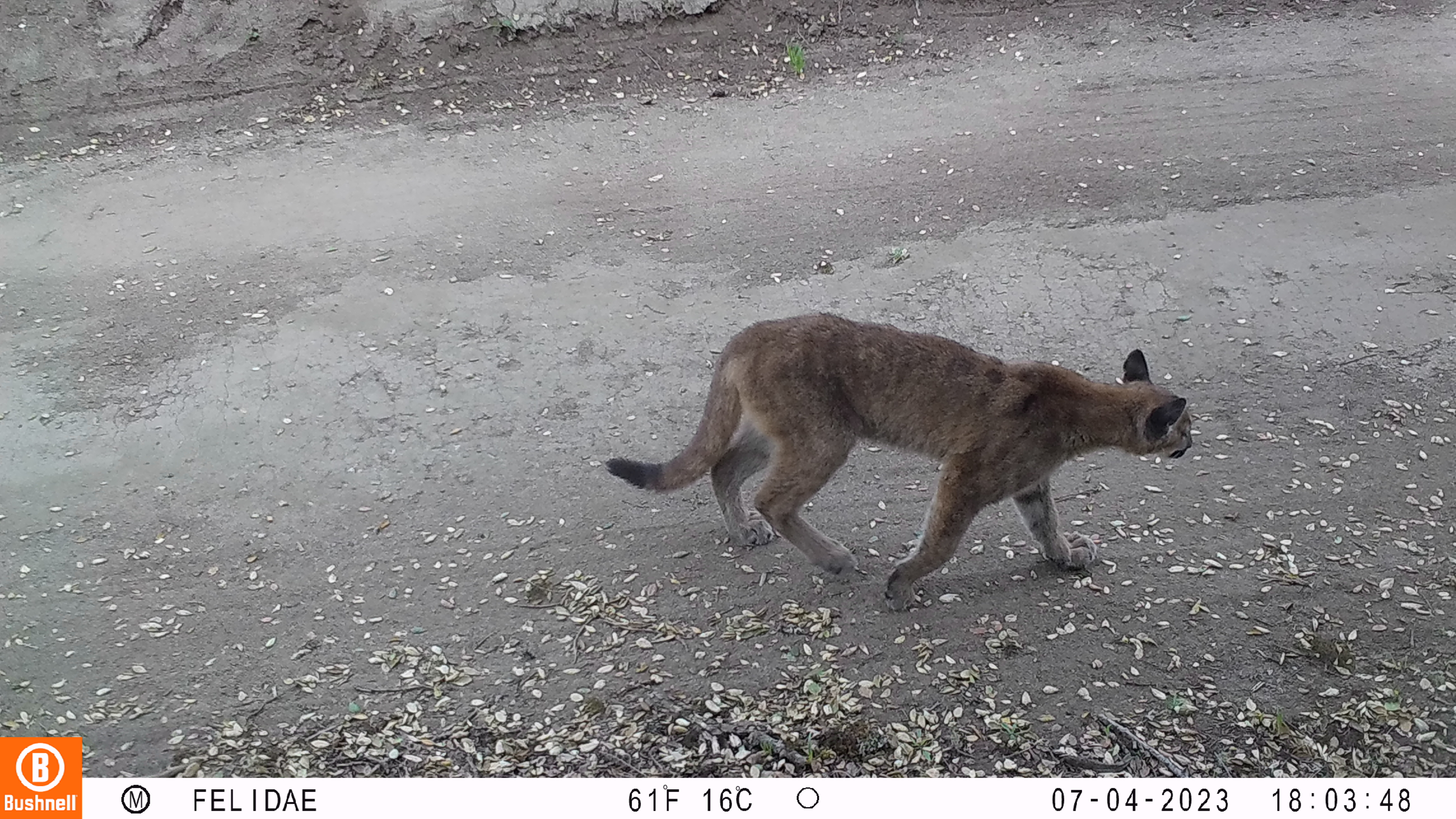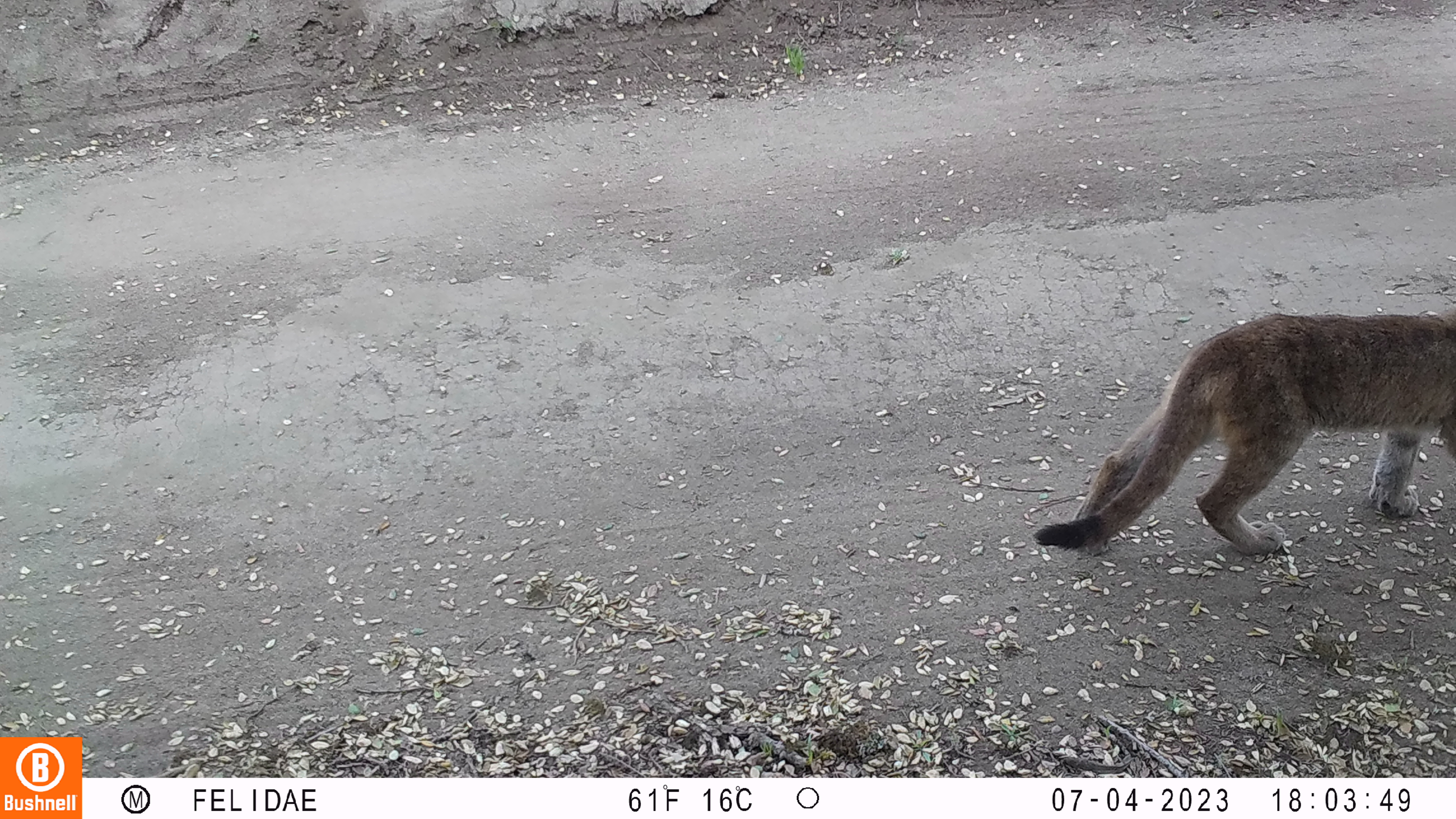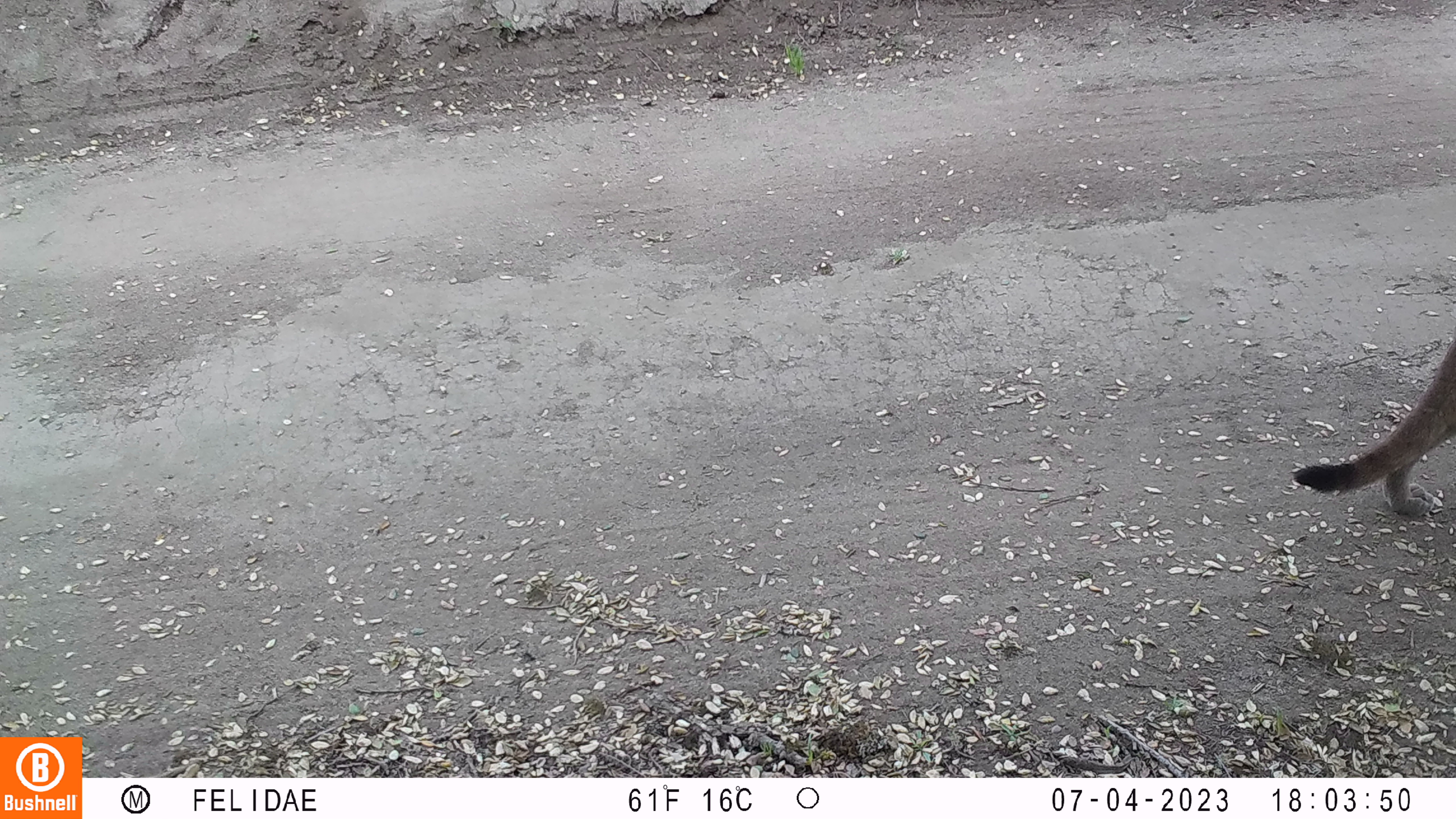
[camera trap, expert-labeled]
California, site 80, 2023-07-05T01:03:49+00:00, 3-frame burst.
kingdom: Animalia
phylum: Chordata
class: Mammalia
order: Carnivora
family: Felidae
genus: Puma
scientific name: Puma concolor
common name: puma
Puma (Puma concolor).